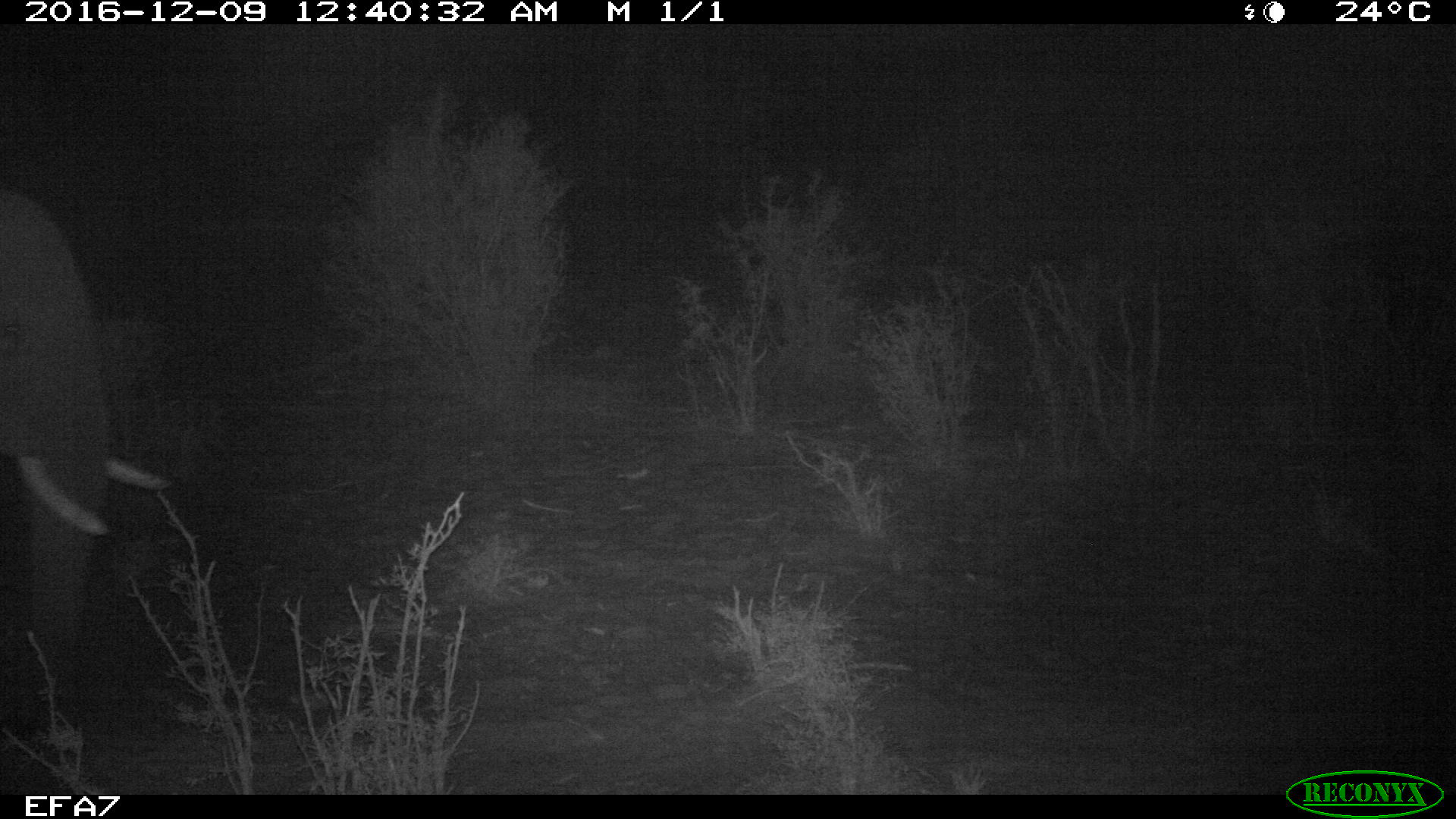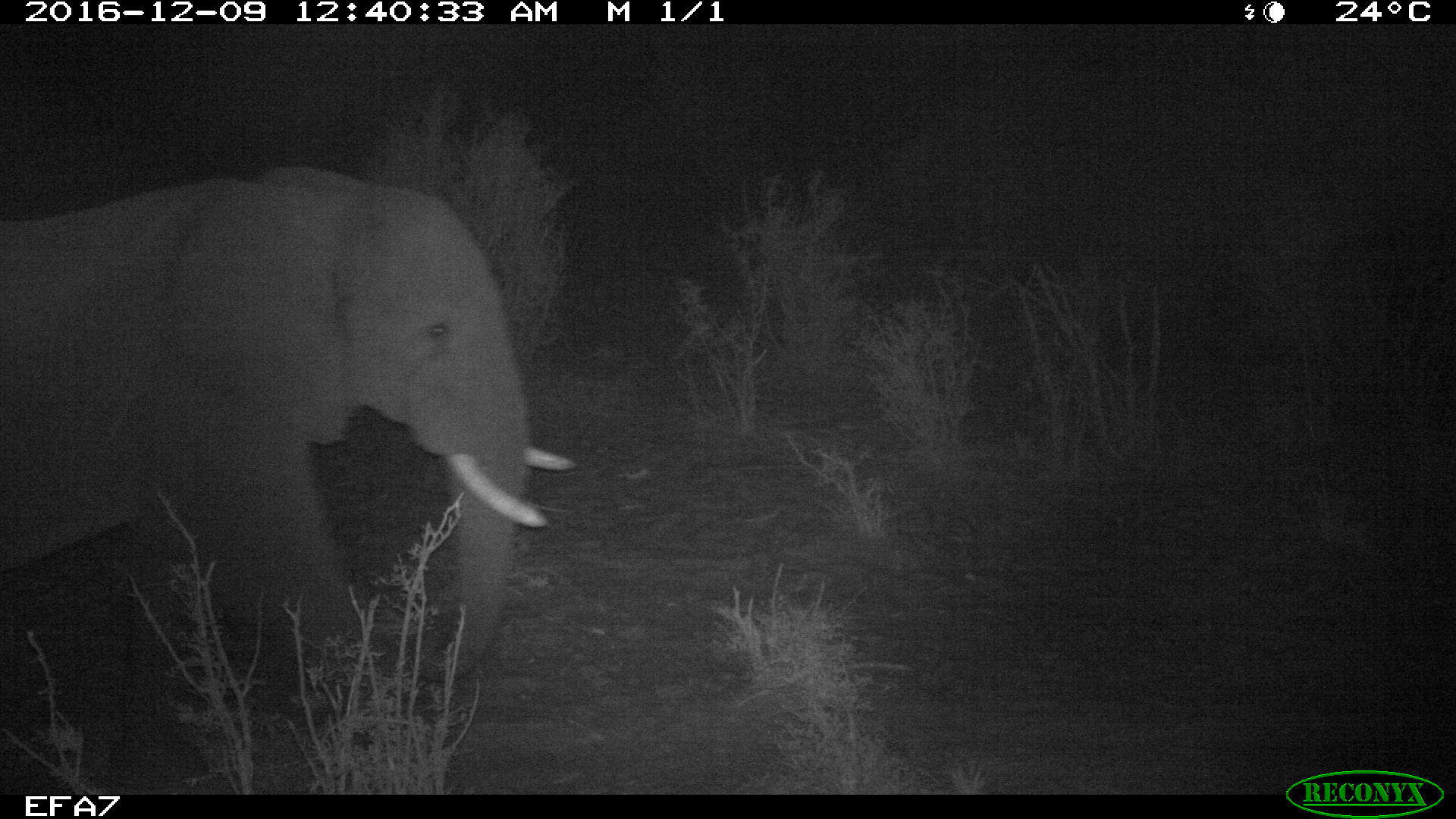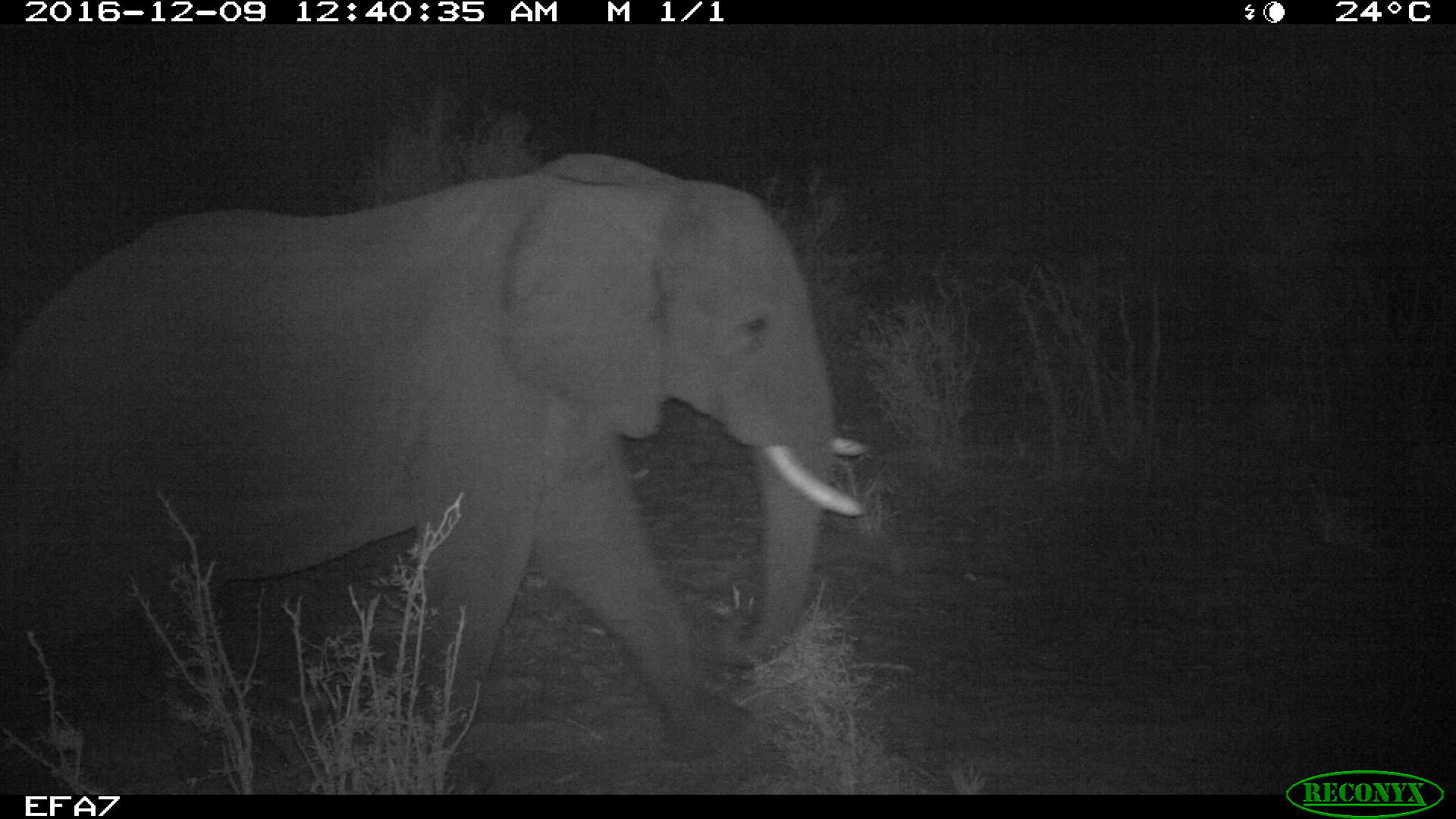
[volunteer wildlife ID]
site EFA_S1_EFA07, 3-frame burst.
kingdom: Animalia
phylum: Chordata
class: Mammalia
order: Proboscidea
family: Elephantidae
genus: Loxodonta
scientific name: Loxodonta africana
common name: african bush elephant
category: elephant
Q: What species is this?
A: Elephant (african bush elephant) (Loxodonta africana).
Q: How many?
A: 1.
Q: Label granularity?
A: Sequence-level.